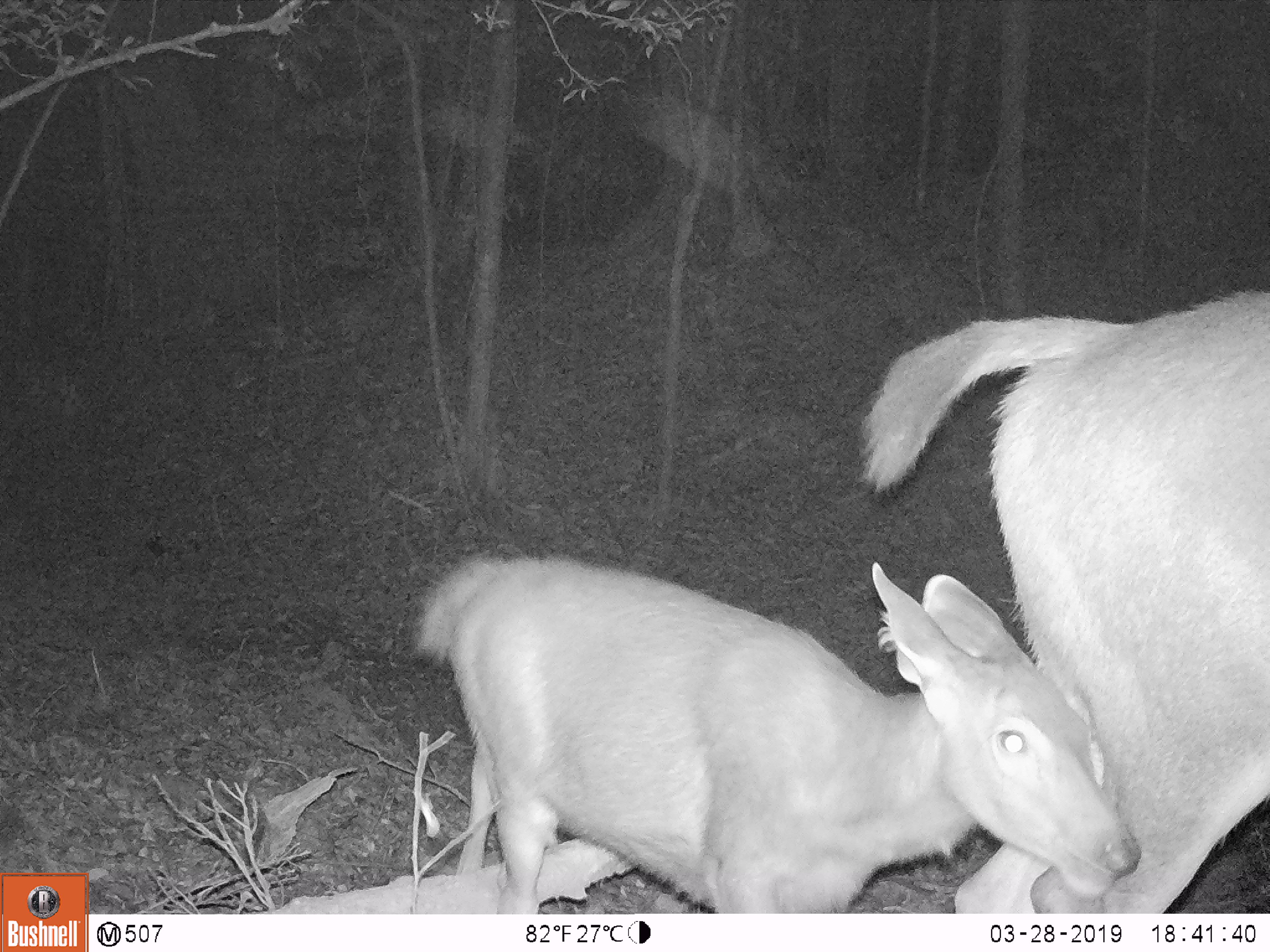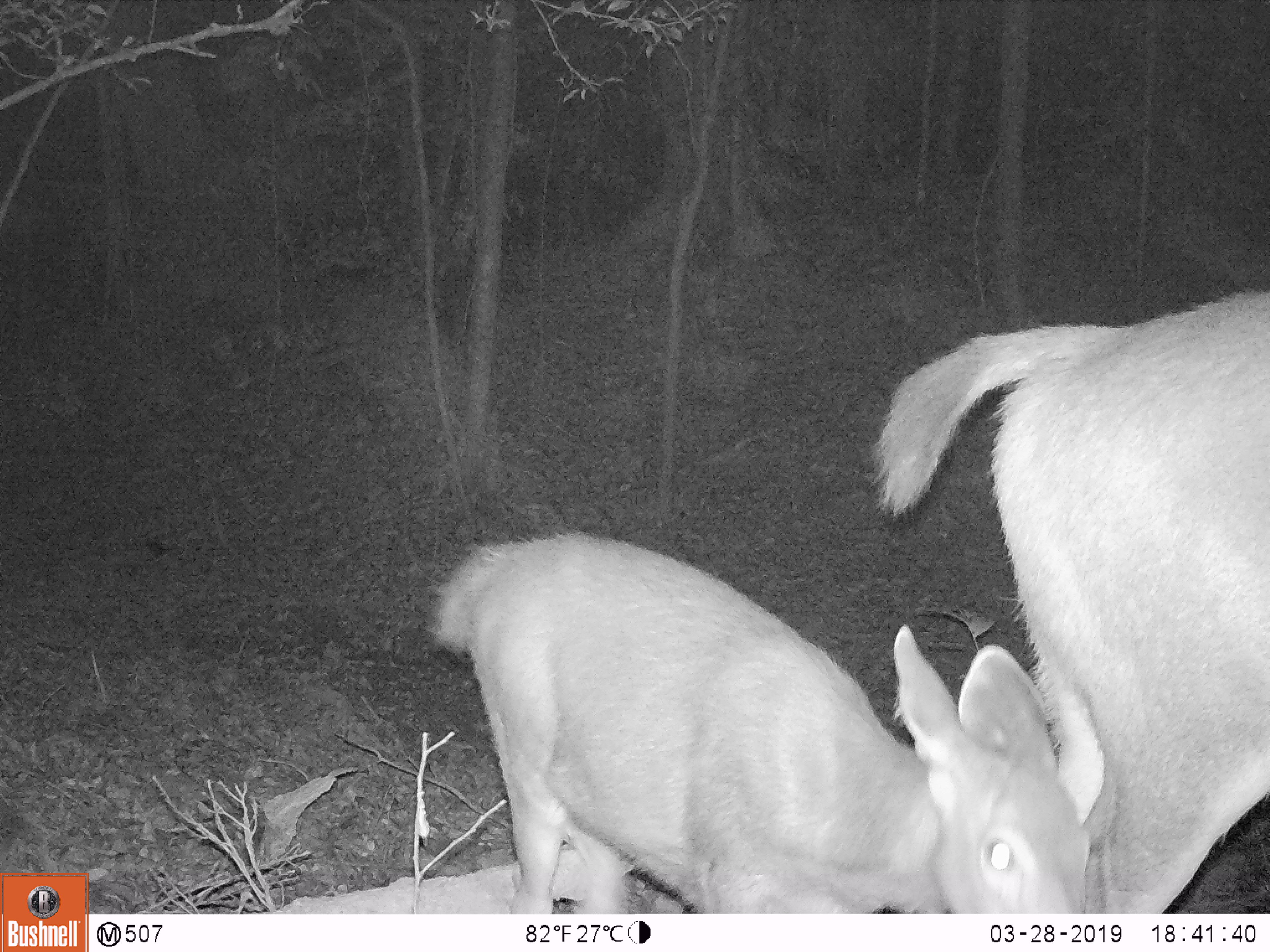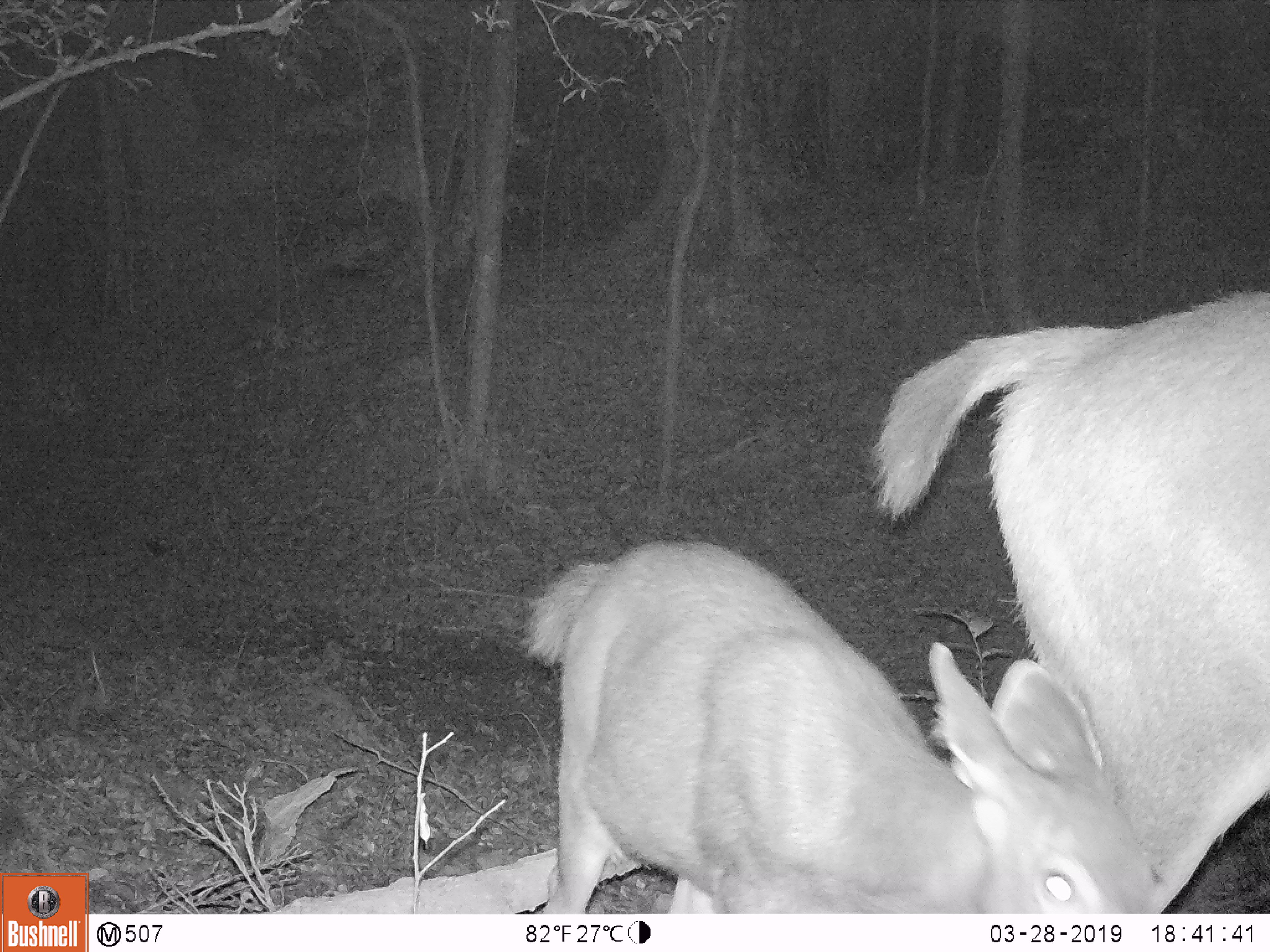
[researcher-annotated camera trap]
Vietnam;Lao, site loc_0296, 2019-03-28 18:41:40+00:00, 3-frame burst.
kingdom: Animalia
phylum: Chordata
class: Mammalia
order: Artiodactyla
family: Cervidae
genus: Rusa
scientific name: Rusa unicolor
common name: sambar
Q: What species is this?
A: Sambar (Rusa unicolor).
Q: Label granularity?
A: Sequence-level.